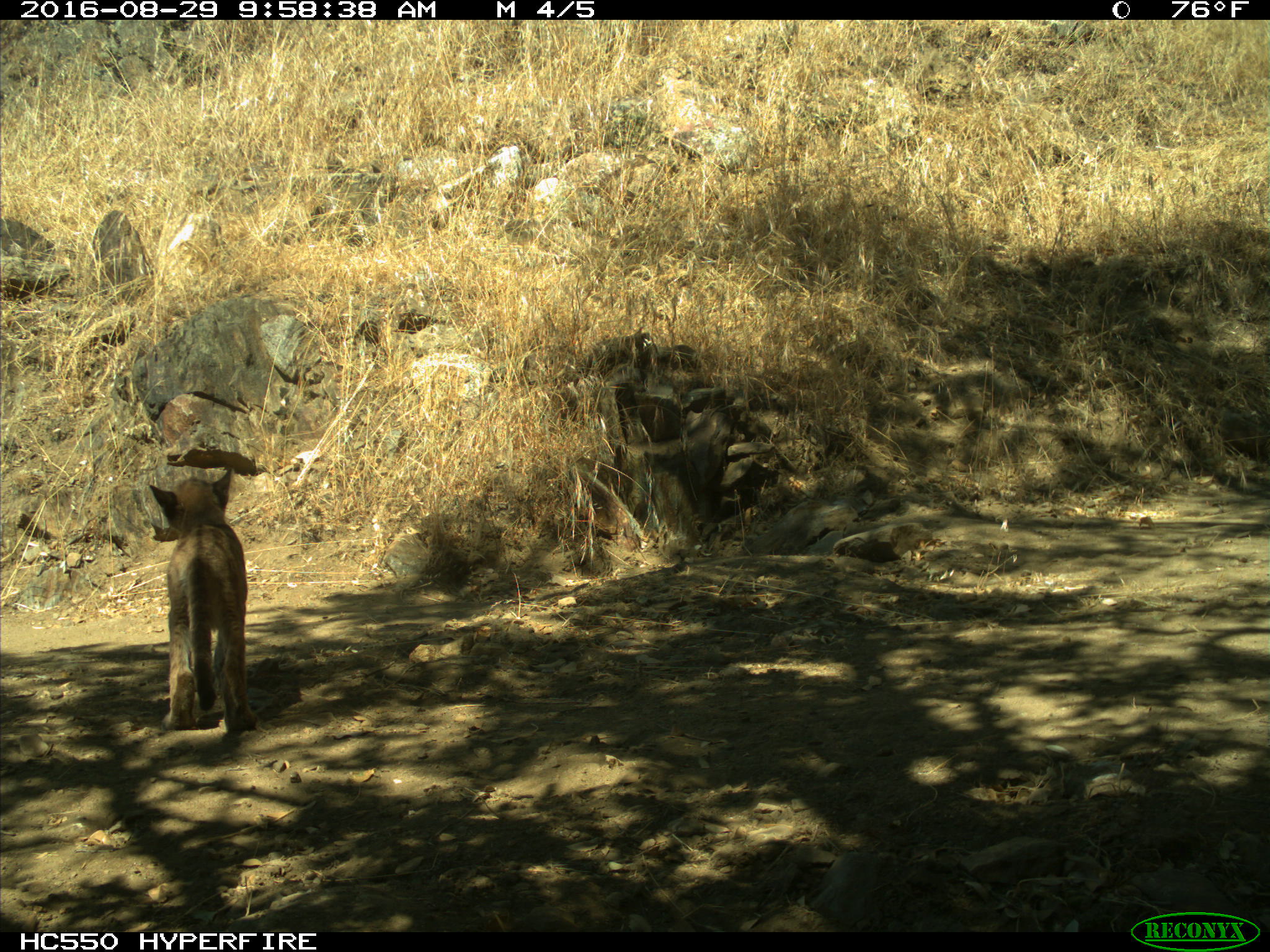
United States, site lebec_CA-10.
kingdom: Animalia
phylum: Chordata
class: Mammalia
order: Carnivora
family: Felidae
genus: Puma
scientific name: Puma concolor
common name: mountain lion